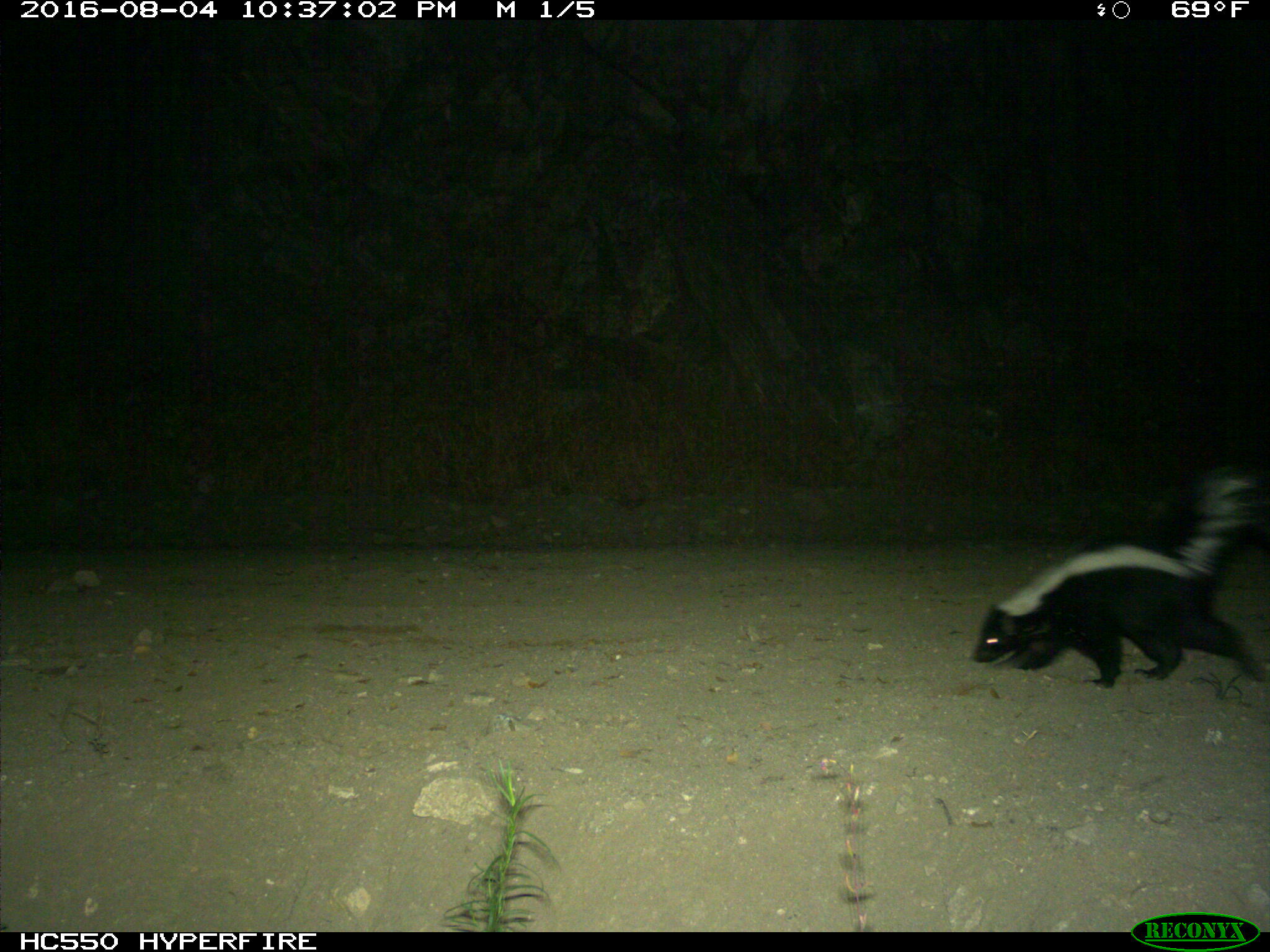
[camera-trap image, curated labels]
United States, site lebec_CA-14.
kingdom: Animalia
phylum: Chordata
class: Mammalia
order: Carnivora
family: Mephitidae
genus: Mephitis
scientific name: Mephitis mephitis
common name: striped skunk